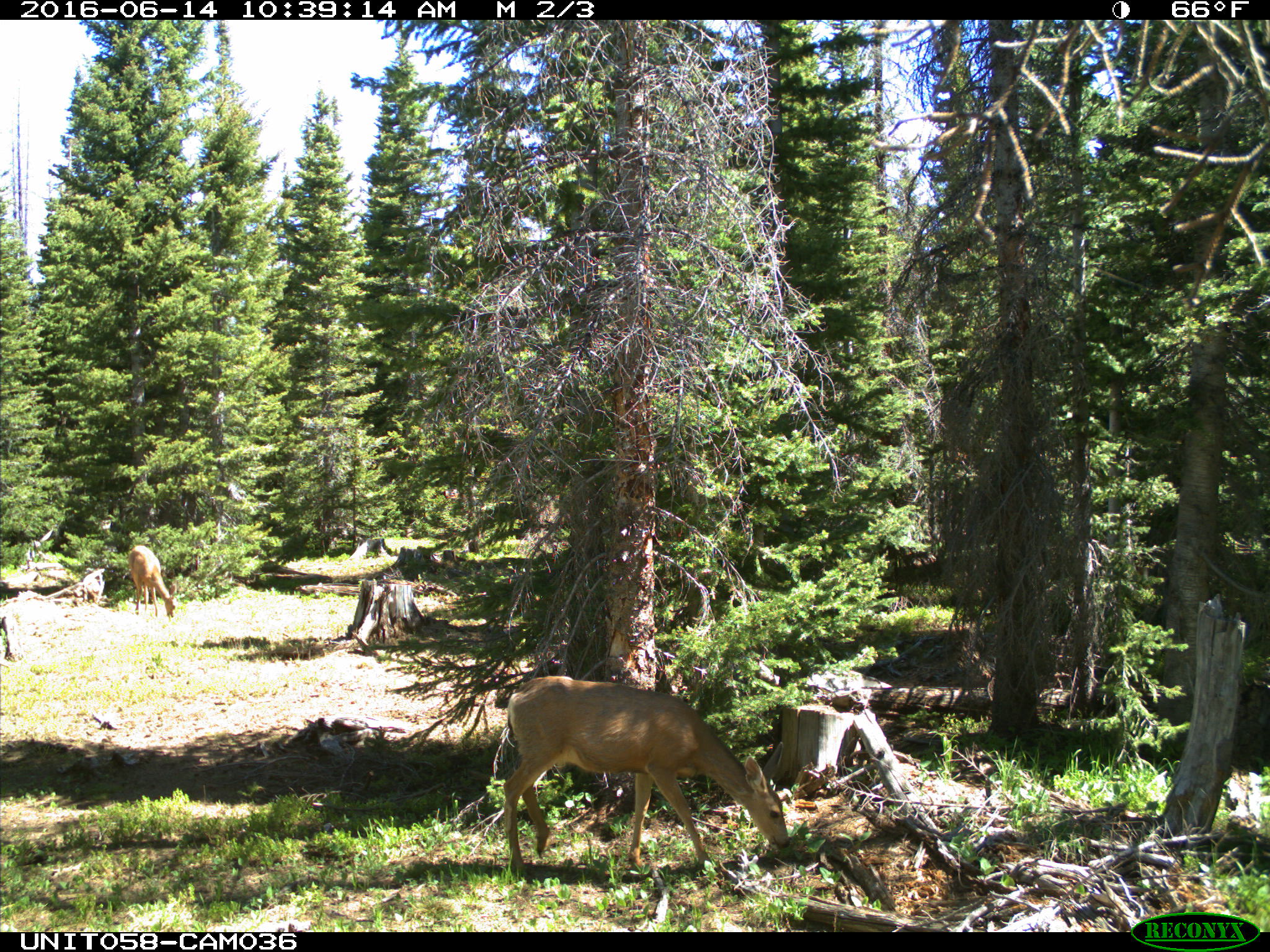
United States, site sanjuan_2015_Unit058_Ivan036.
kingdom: Animalia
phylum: Chordata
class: Mammalia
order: Artiodactyla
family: Cervidae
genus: Odocoileus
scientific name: Odocoileus hemionus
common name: mule deer